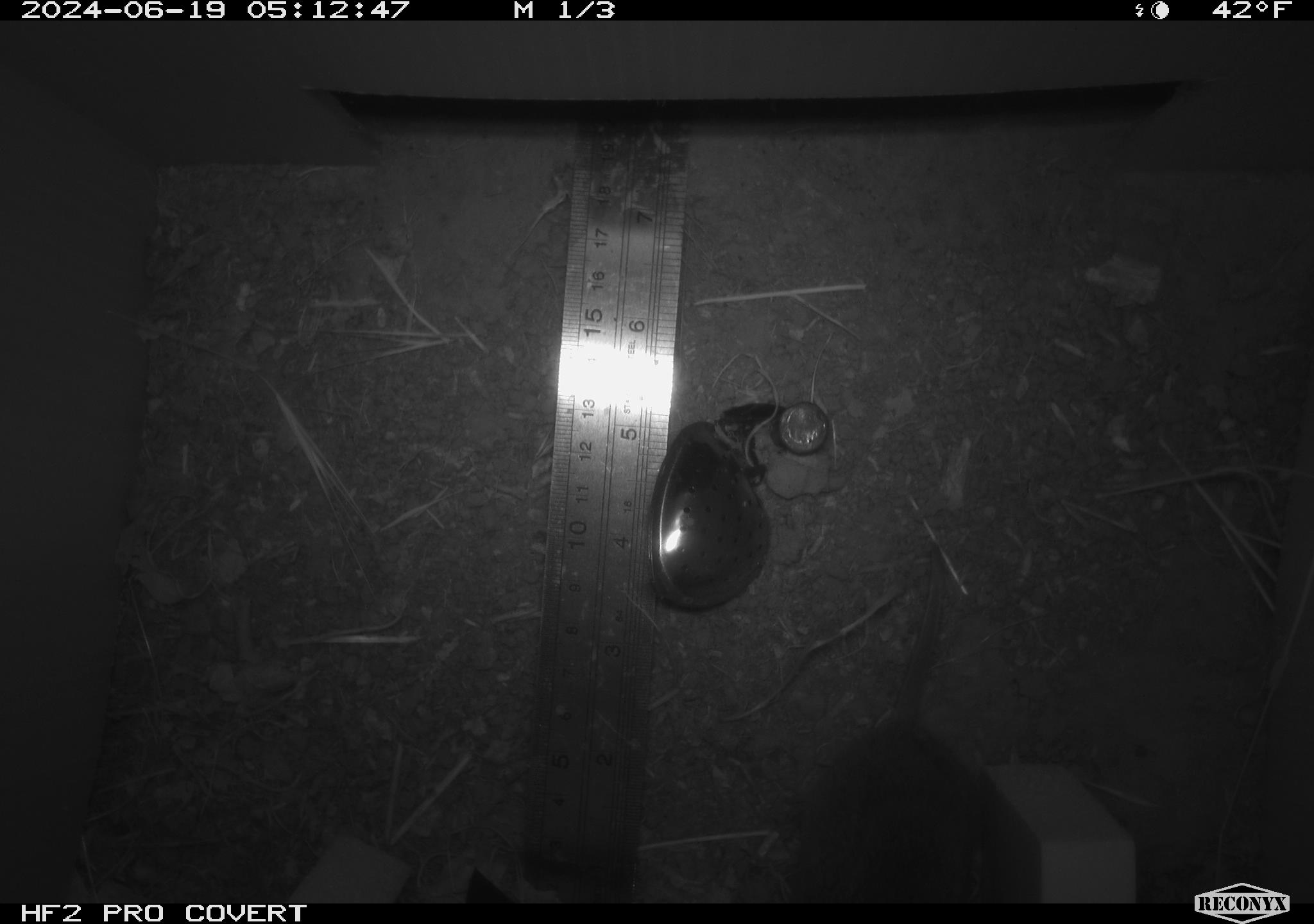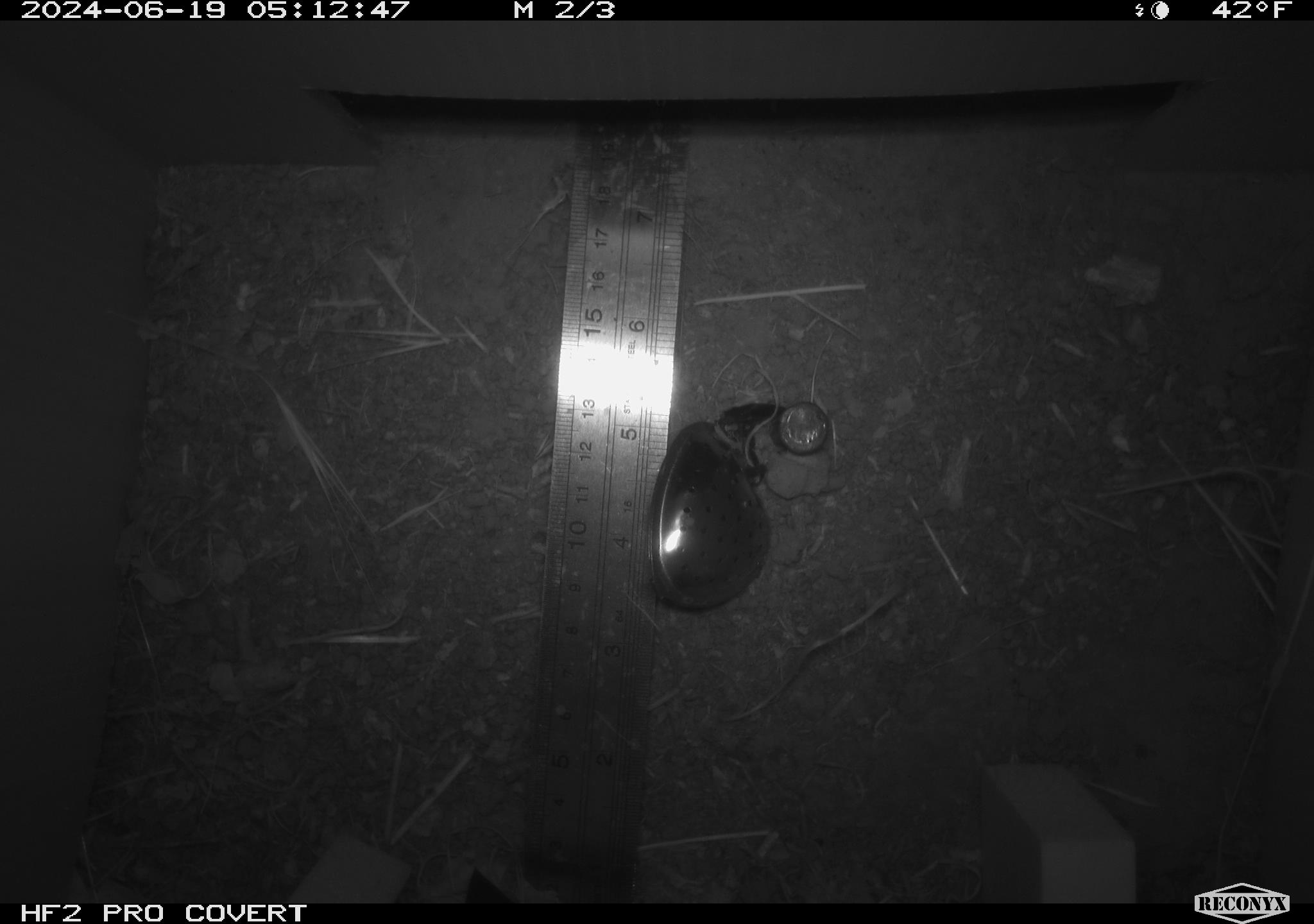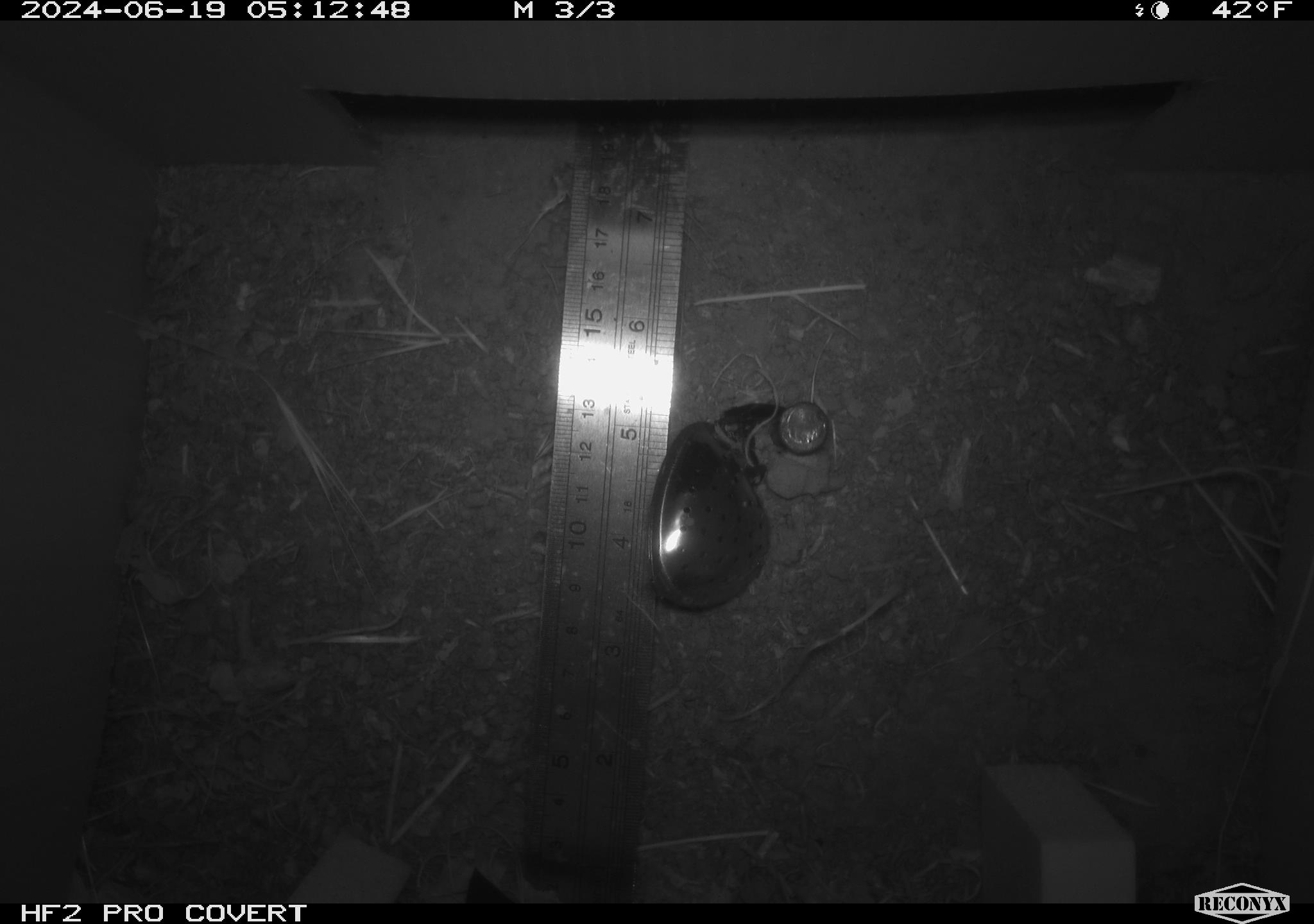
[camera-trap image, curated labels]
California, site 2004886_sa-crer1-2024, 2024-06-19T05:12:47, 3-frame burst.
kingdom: Animalia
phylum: Chordata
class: Mammalia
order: Rodentia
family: Cricetidae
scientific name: Arvicolinae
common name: voles, lemmings, and muskrats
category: arvicolinae subfamily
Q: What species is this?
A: Arvicolinae subfamily (voles, lemmings, and muskrats) (Arvicolinae).